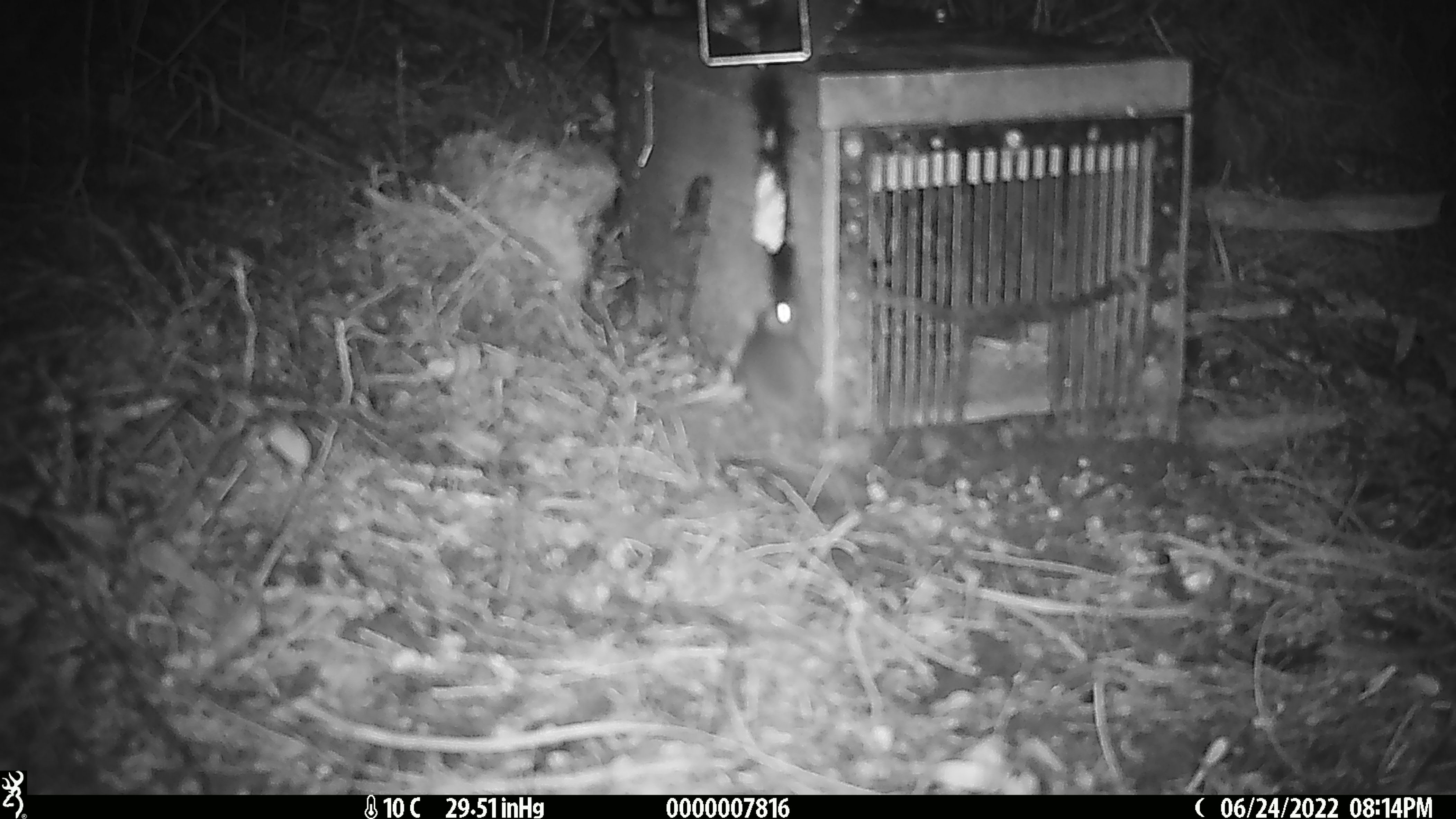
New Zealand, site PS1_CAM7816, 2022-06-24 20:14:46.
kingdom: Animalia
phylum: Chordata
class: Mammalia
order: Rodentia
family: Muridae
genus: Mus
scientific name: Mus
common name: mouse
Mouse (Mus).